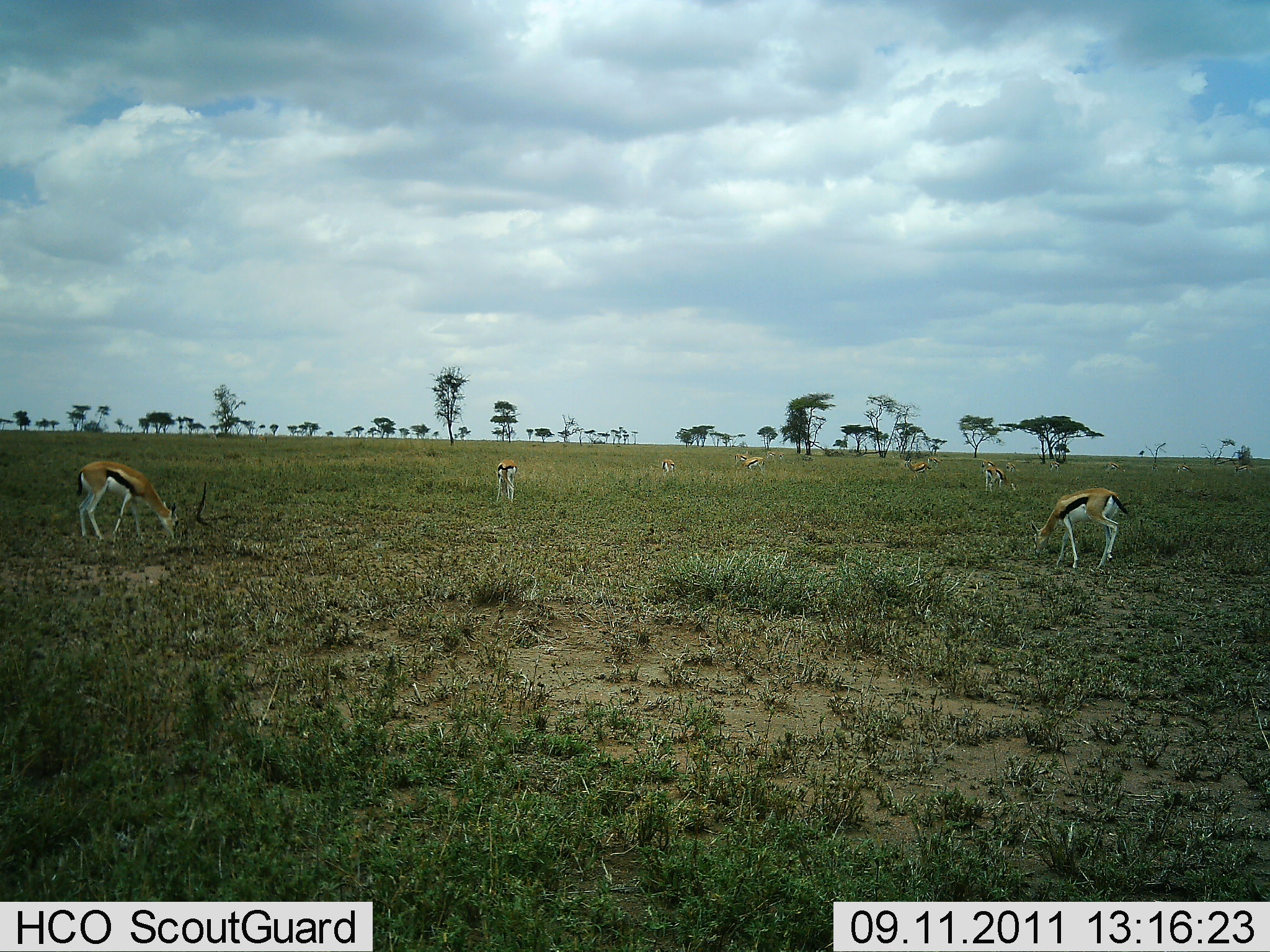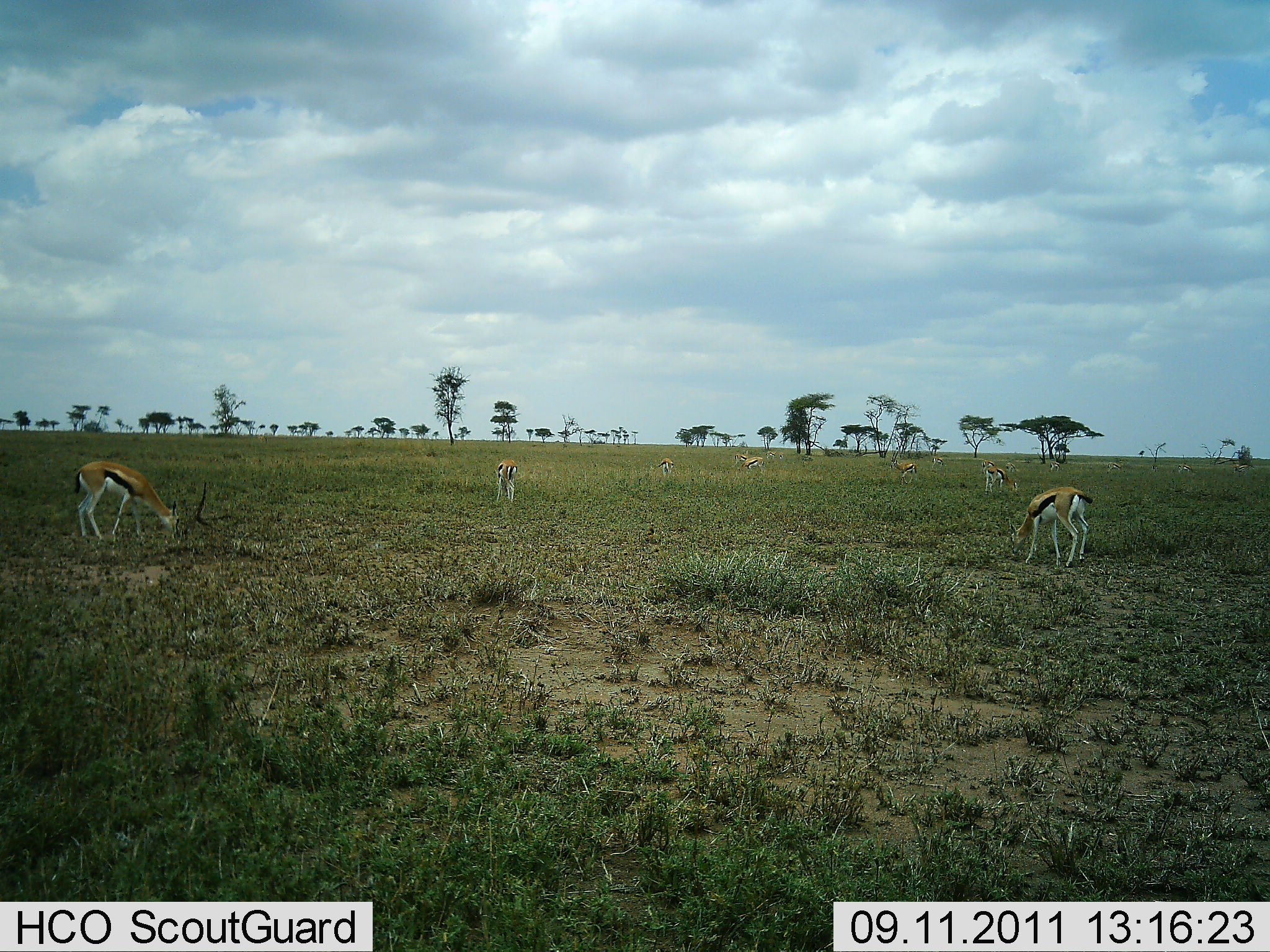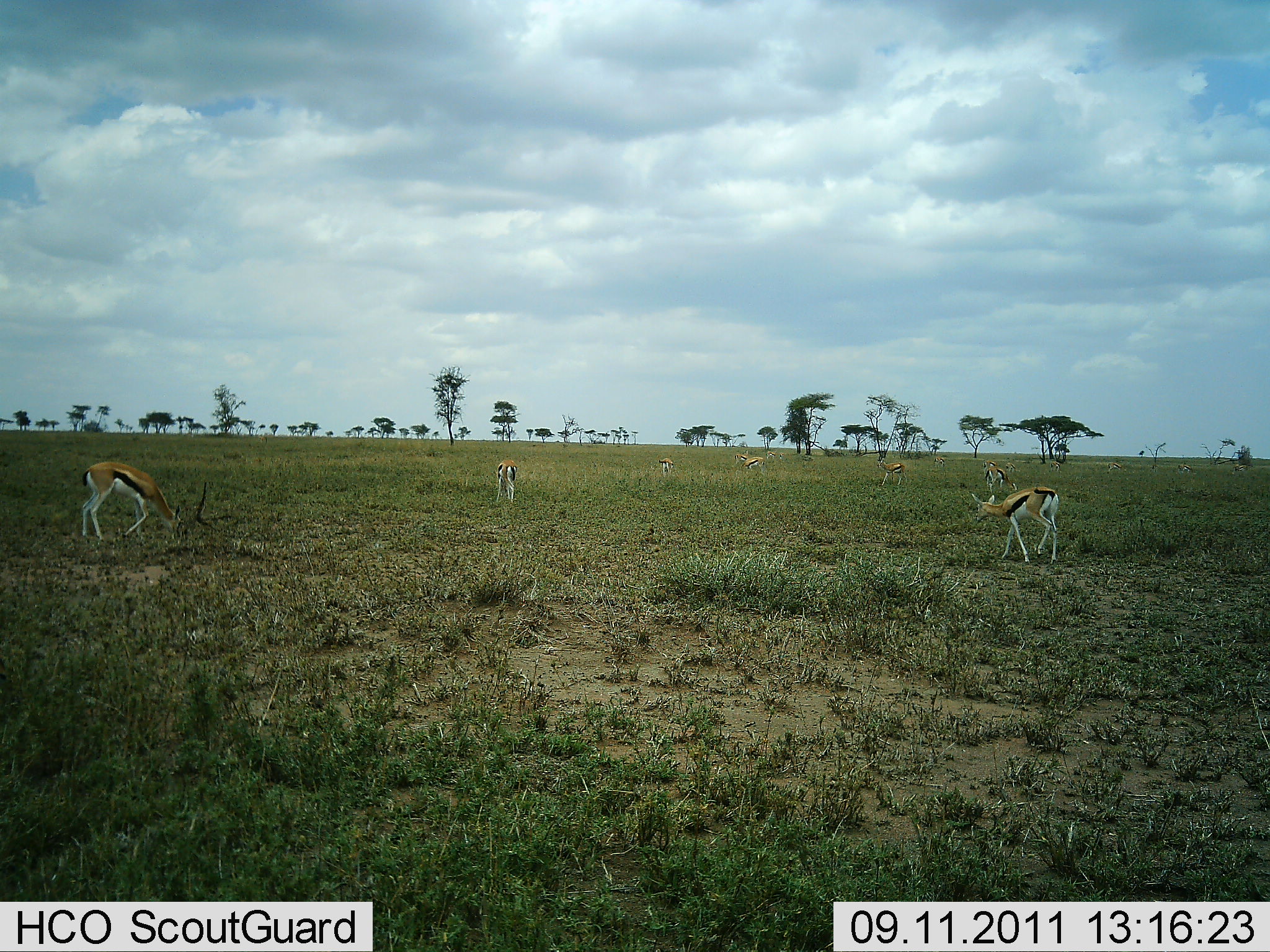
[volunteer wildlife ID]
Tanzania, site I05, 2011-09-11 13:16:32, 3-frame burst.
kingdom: Animalia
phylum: Chordata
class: Mammalia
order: Artiodactyla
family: Bovidae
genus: Eudorcas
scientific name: Eudorcas thomsonii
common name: thomson's gazelle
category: gazellethomsons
Gazellethomsons (thomson's gazelle) (Eudorcas thomsonii), count 7. Behavior (volunteer vote fractions): standing 53%, resting 0%, moving 20%, interacting 0%. Young present (vote fraction): 7%. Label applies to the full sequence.